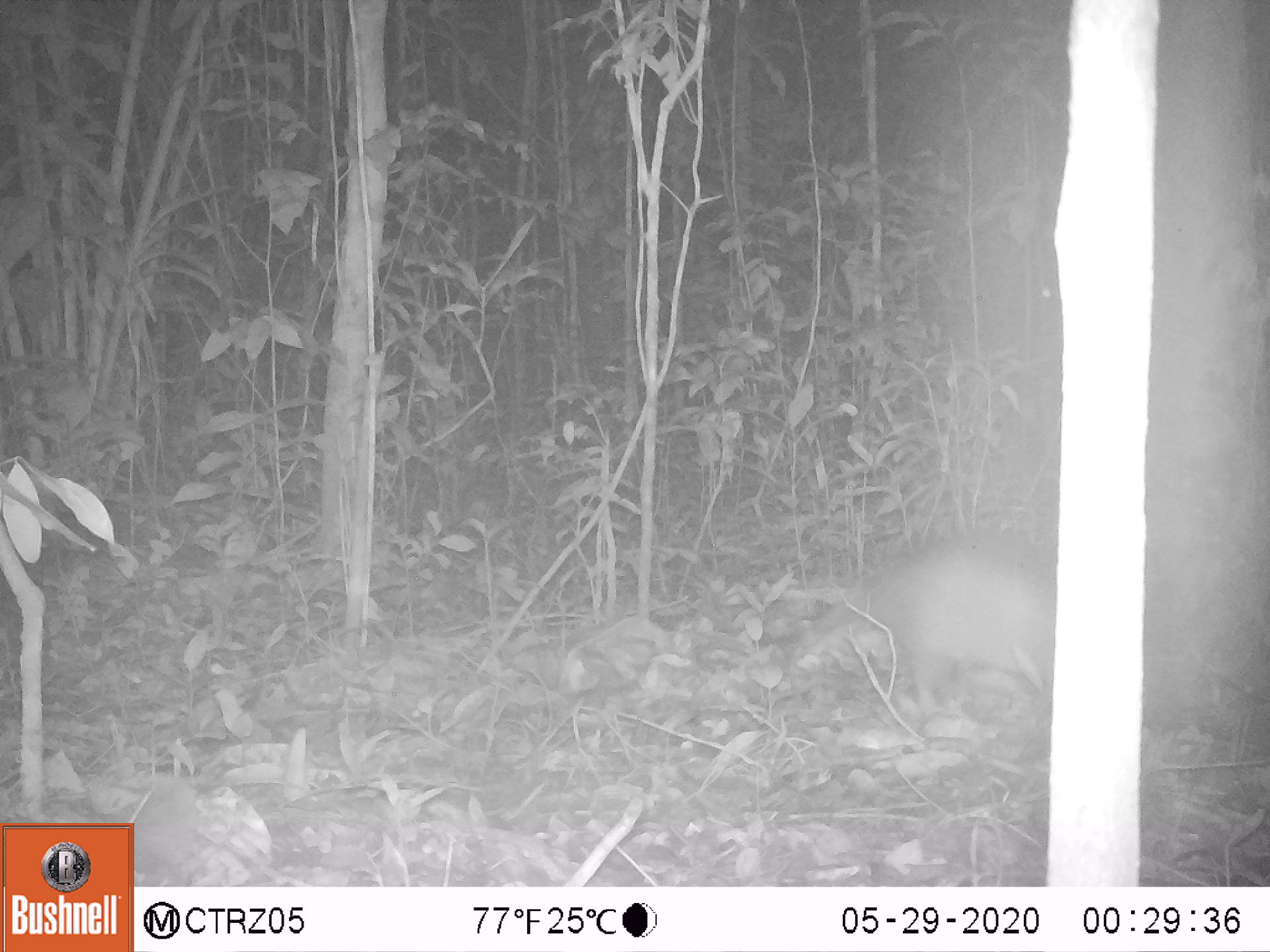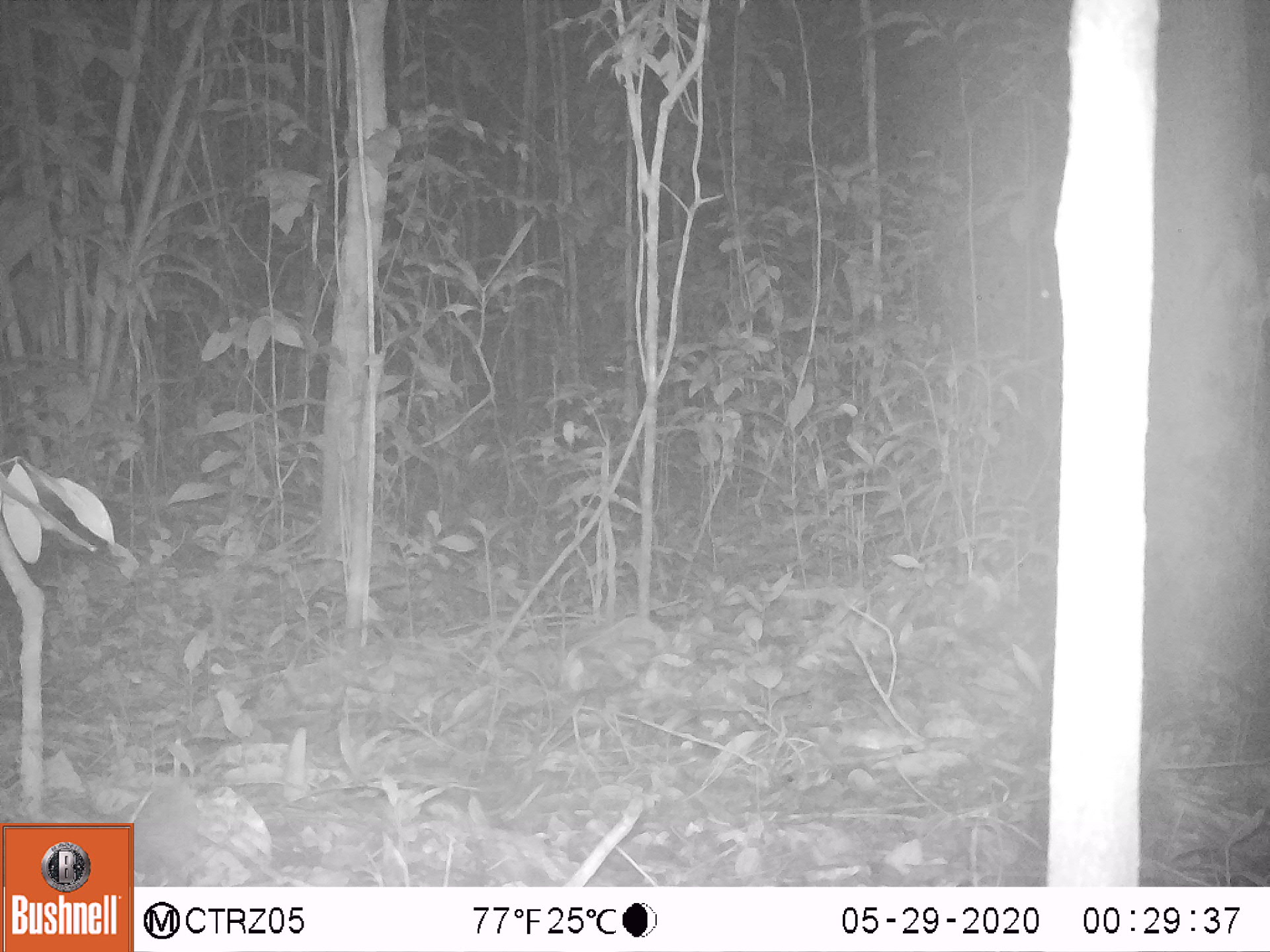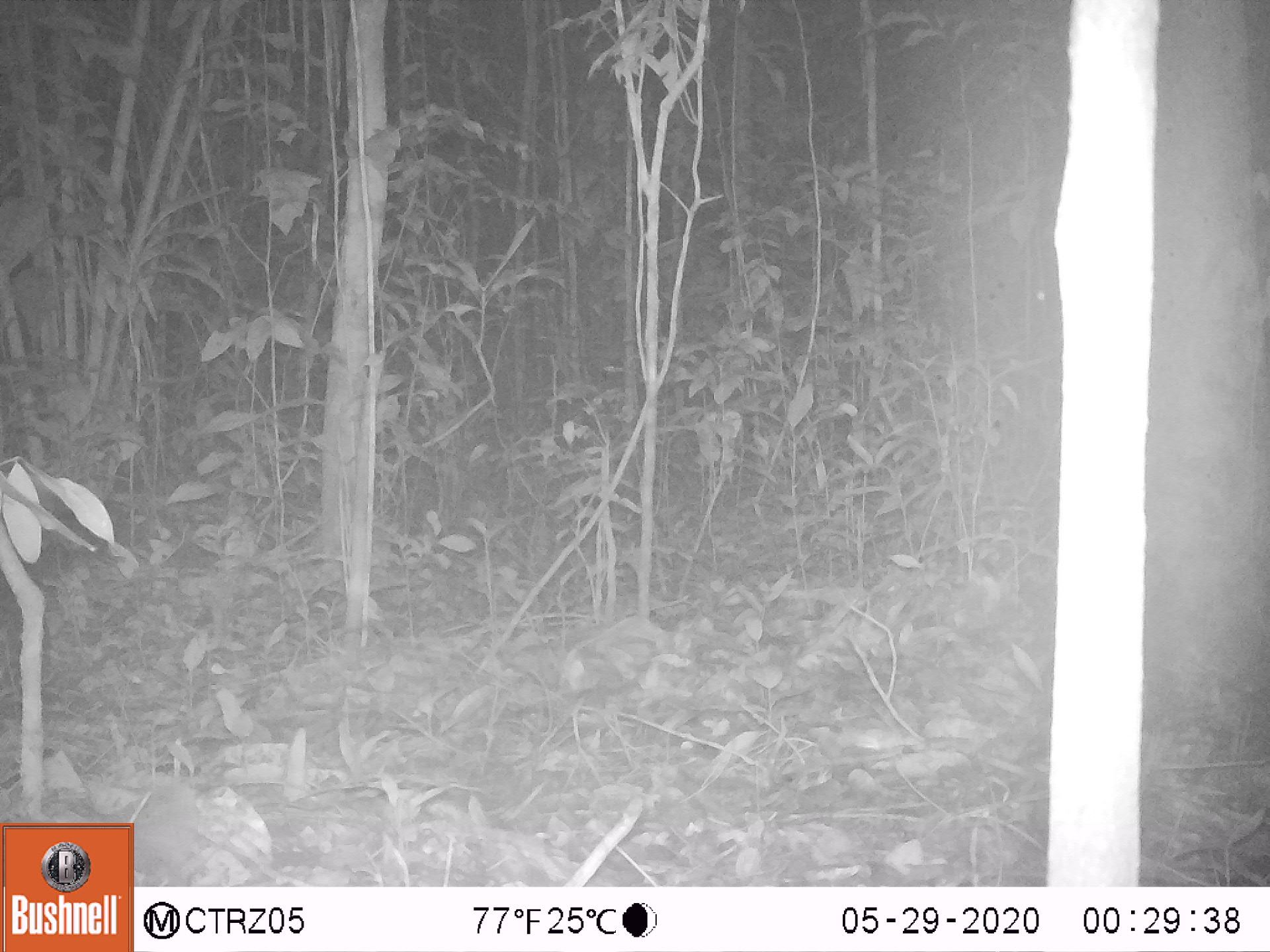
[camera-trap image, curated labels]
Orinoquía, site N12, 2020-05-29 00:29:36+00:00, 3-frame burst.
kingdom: Animalia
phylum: Chordata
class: Mammalia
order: Cingulata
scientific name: Cingulata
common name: armadillo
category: unknown armadillo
Unknown armadillo (armadillo) (Cingulata).